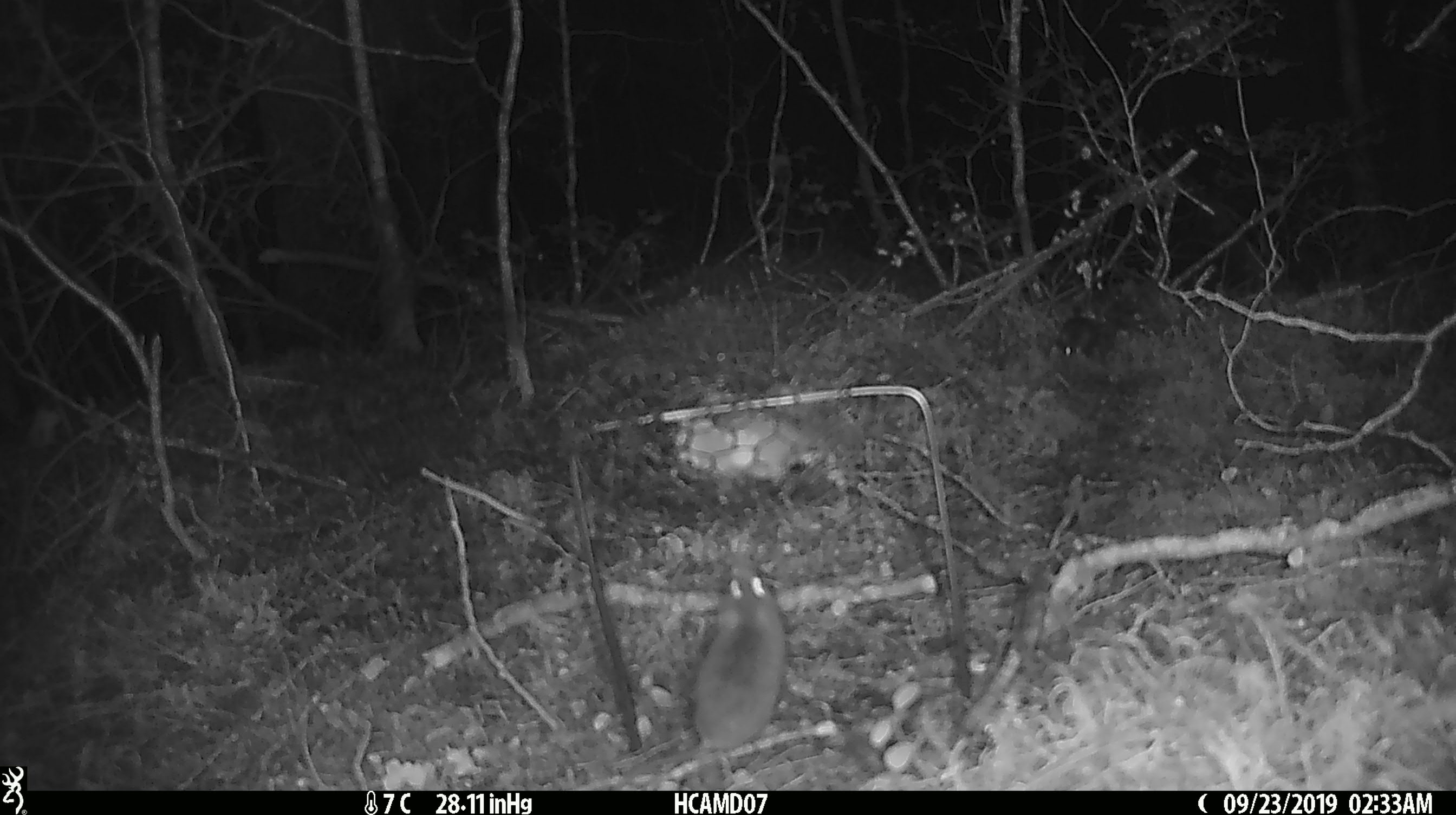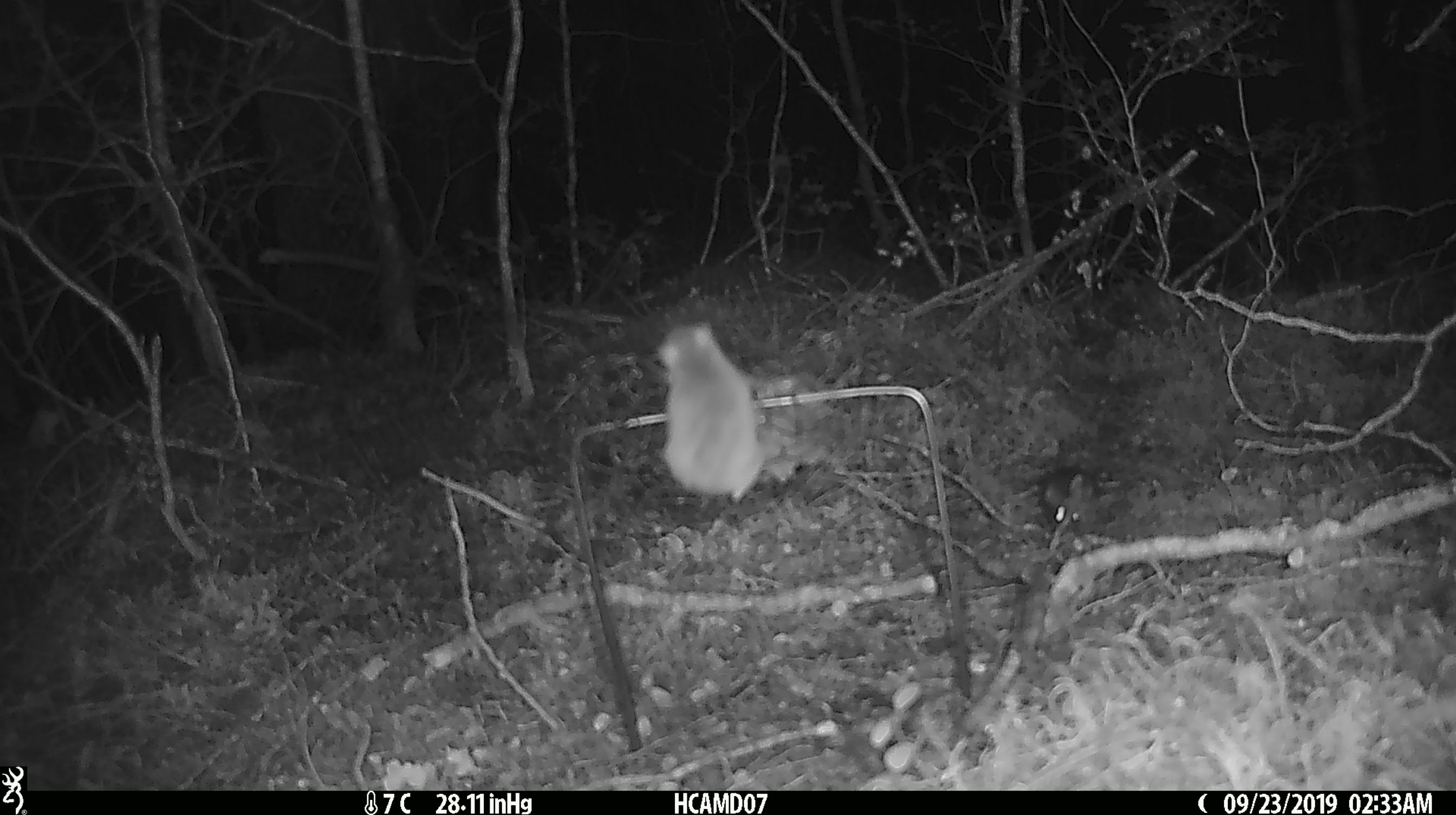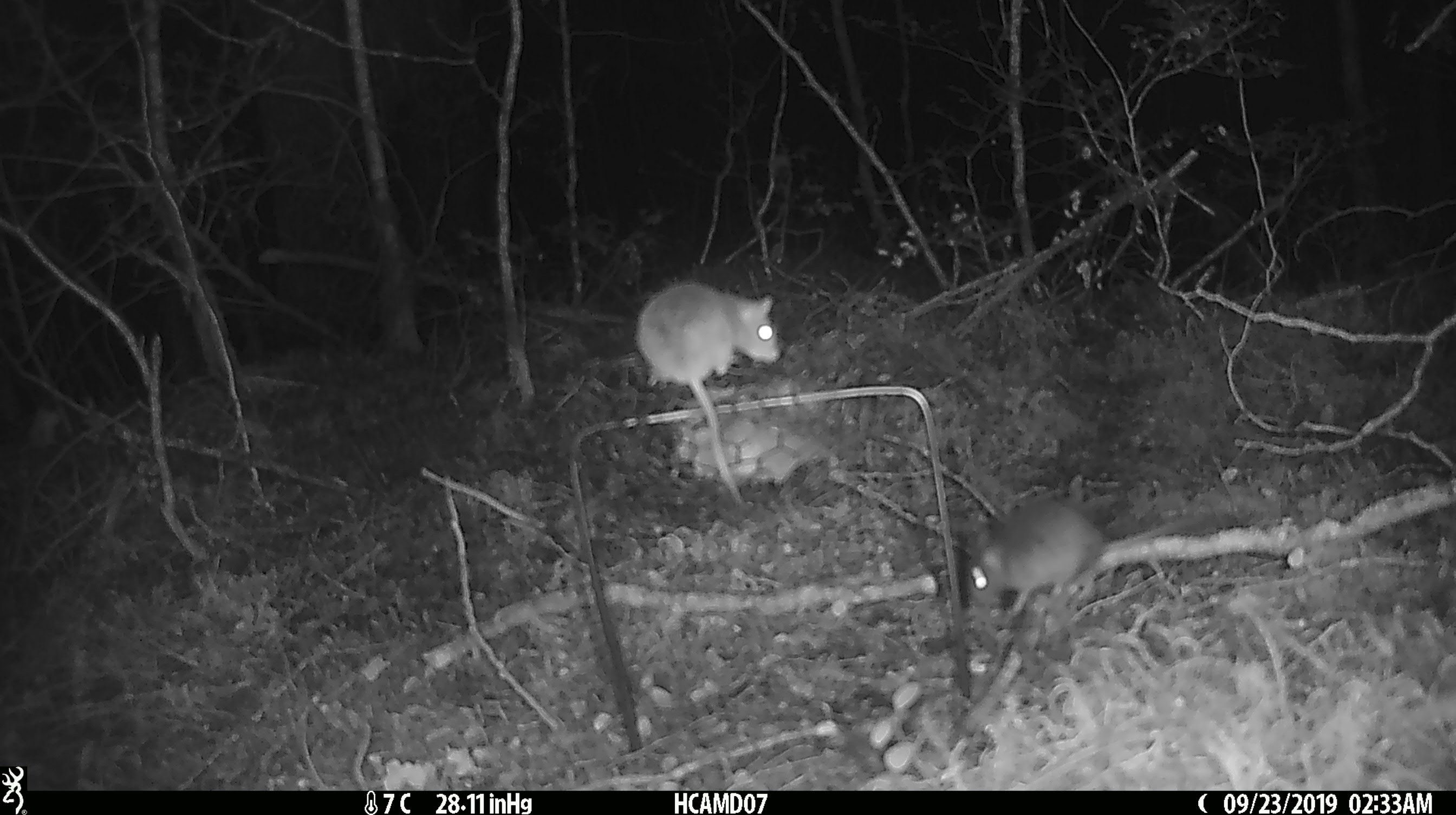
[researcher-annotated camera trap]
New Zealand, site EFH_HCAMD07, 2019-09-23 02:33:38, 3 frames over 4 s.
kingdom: Animalia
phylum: Chordata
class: Mammalia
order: Rodentia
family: Muridae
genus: Mus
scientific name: Mus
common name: mouse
Mouse (Mus).